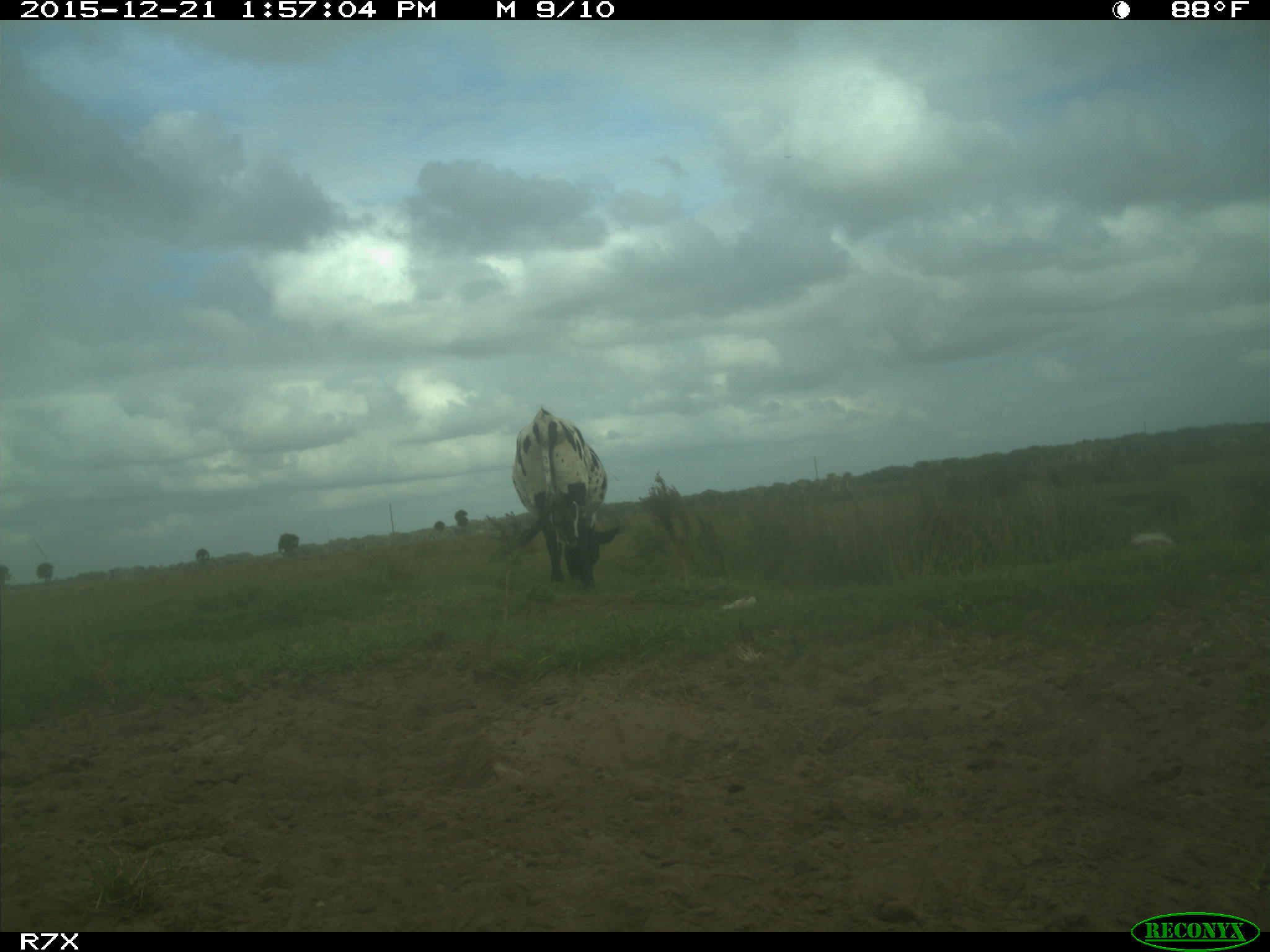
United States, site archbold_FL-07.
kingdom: Animalia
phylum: Chordata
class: Mammalia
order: Artiodactyla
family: Bovidae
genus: Bos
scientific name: Bos taurus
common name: domestic cow